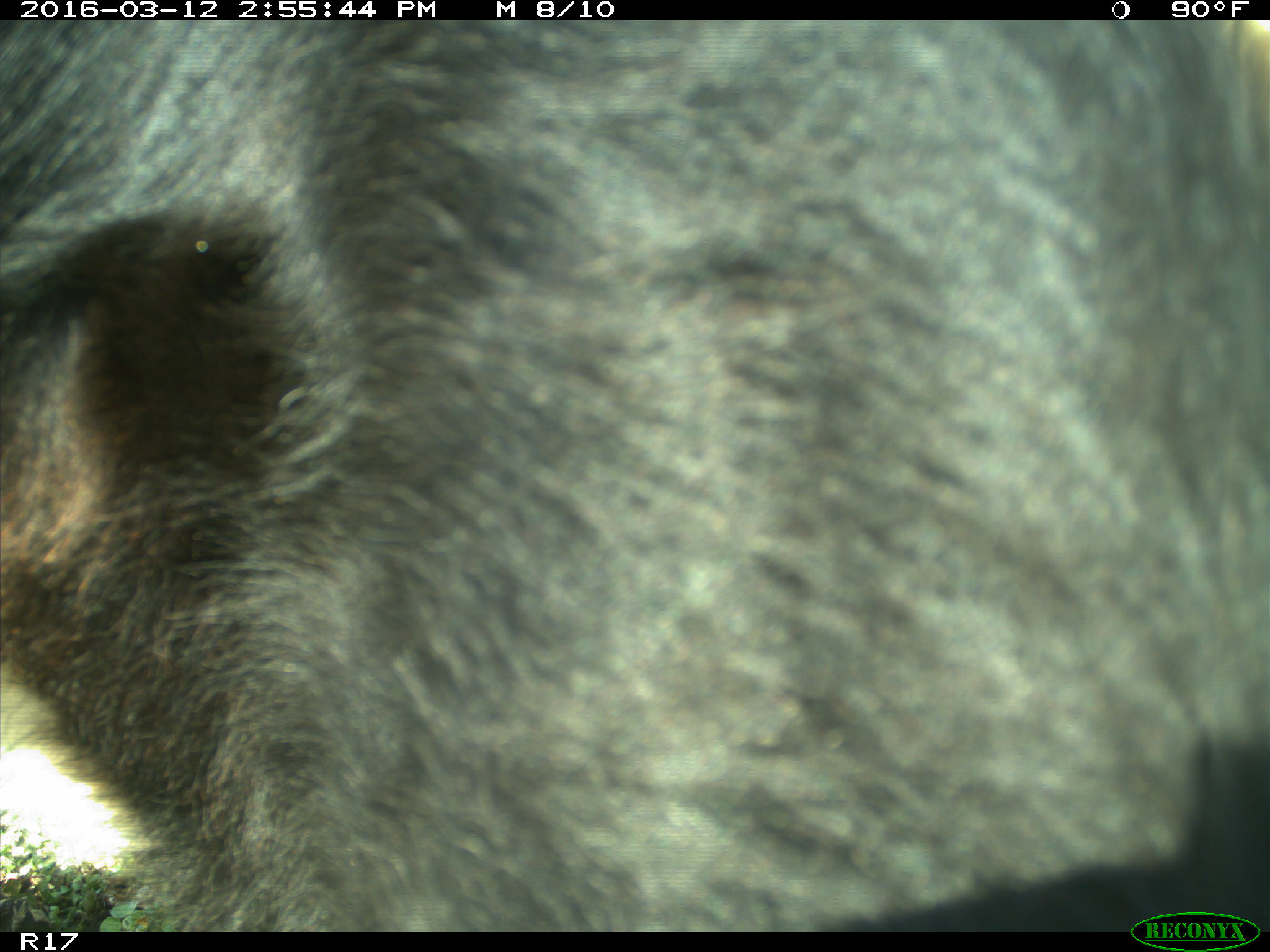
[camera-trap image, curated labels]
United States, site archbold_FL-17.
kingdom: Animalia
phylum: Chordata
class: Mammalia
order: Artiodactyla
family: Bovidae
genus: Bos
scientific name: Bos taurus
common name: domestic cow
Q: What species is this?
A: Bos taurus (domestic cow).